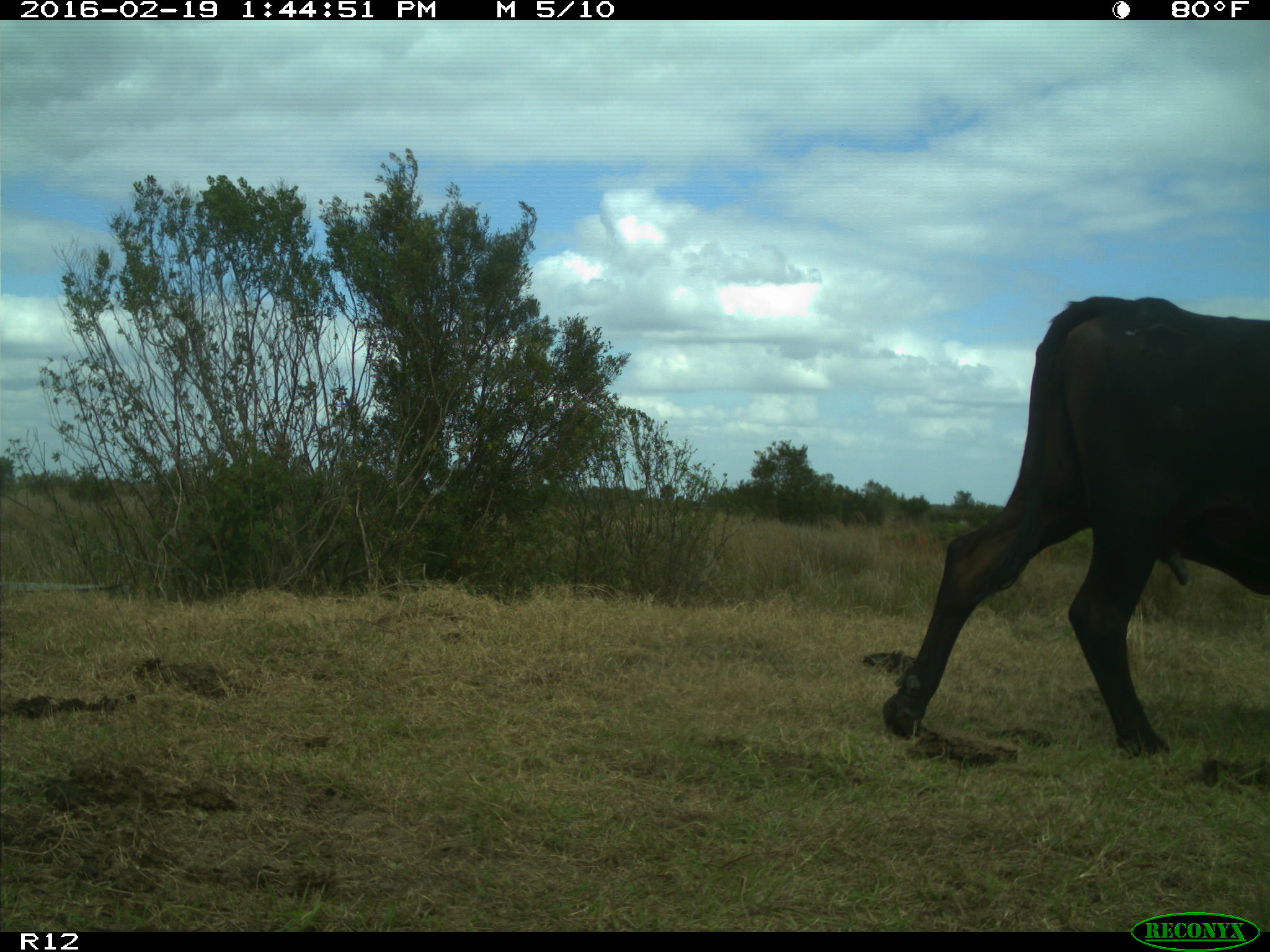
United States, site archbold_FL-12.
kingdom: Animalia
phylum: Chordata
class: Mammalia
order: Artiodactyla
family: Bovidae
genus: Bos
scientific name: Bos taurus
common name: domestic cow